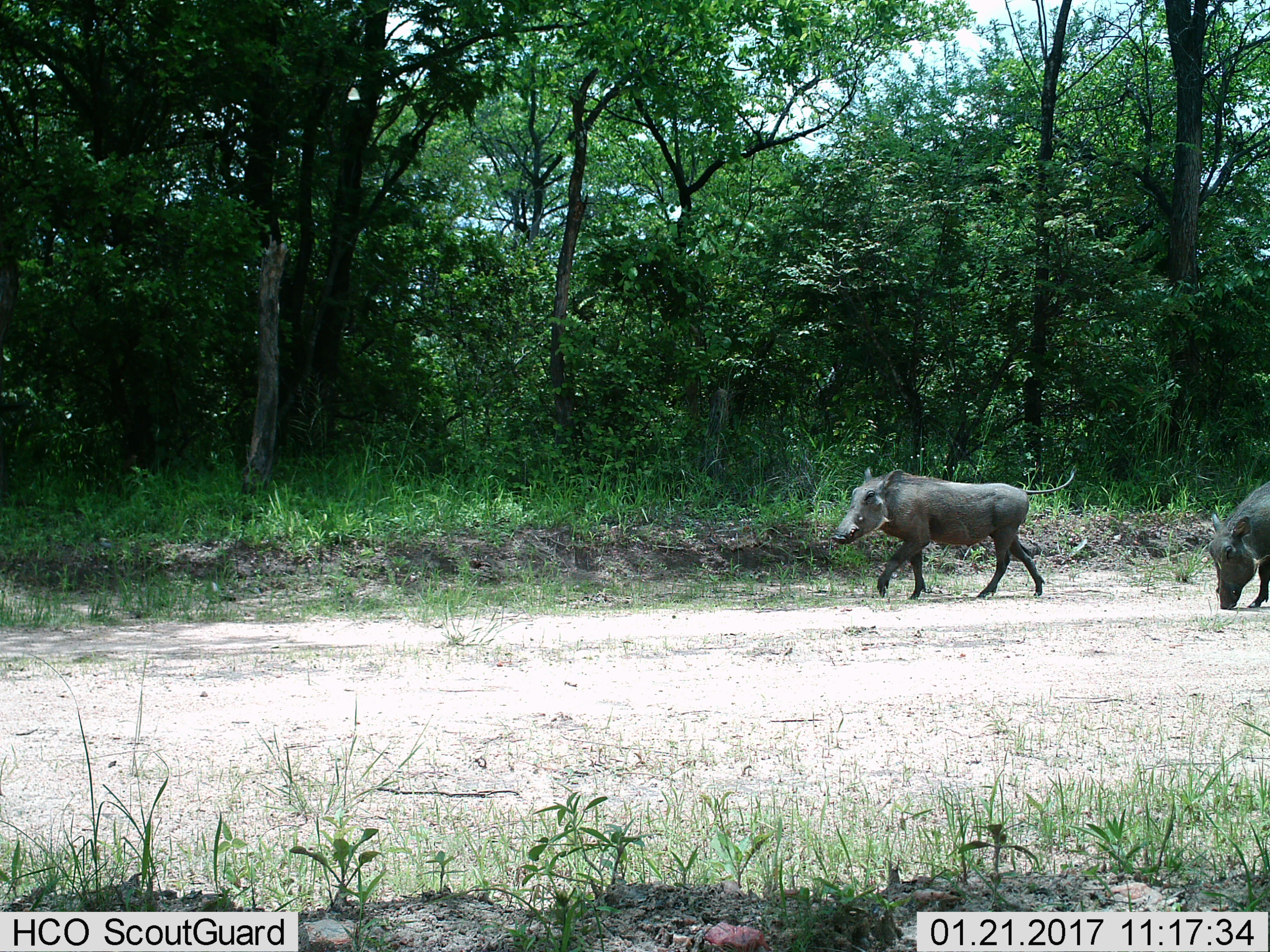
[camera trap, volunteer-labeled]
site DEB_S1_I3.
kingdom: Animalia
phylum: Chordata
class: Mammalia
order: Artiodactyla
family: Suidae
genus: Phacochoerus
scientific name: Phacochoerus africanus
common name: warthog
Warthog (Phacochoerus africanus), count 2. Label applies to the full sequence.